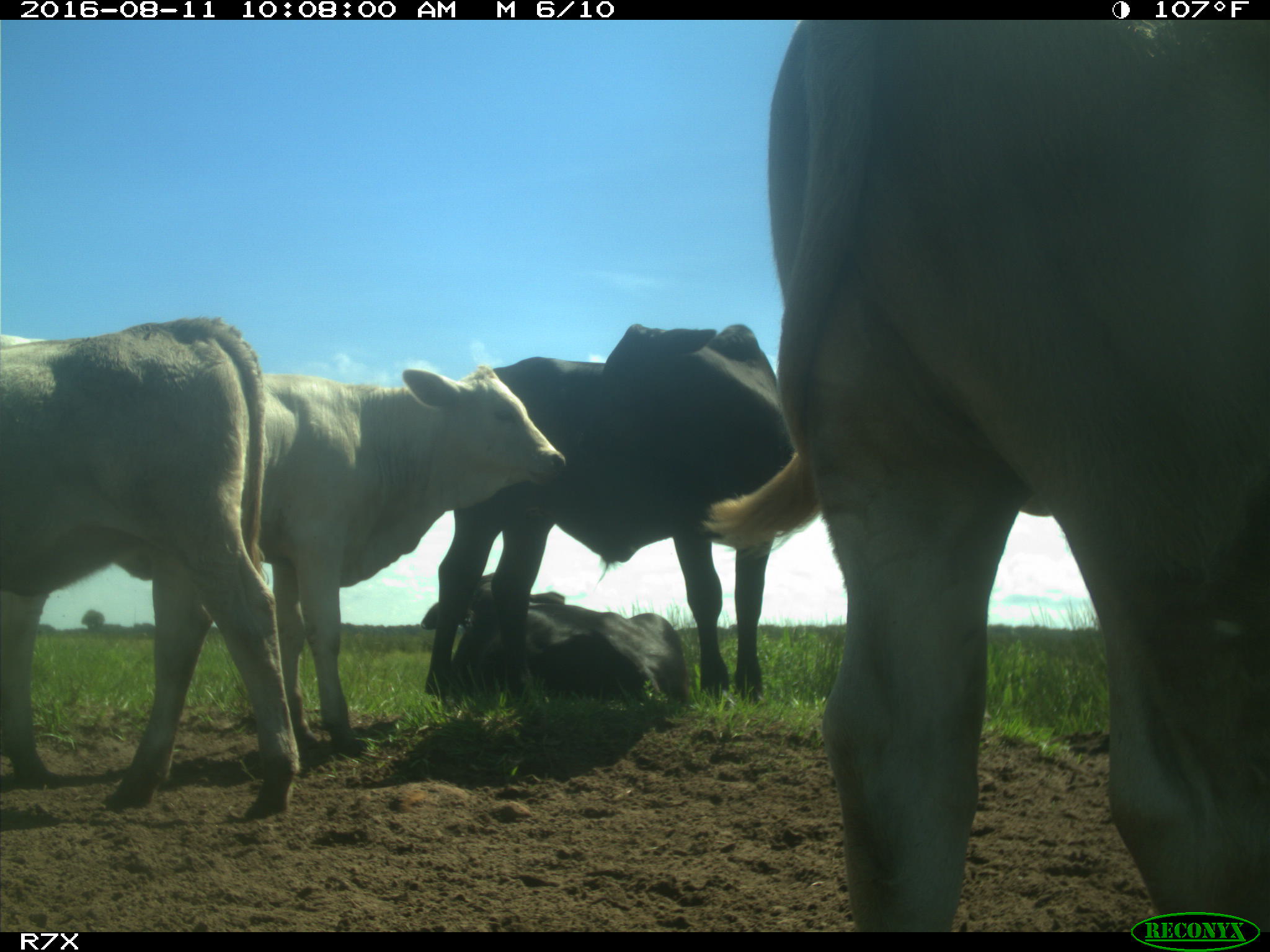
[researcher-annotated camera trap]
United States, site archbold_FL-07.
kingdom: Animalia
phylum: Chordata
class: Mammalia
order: Artiodactyla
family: Bovidae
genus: Bos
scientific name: Bos taurus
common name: domestic cow